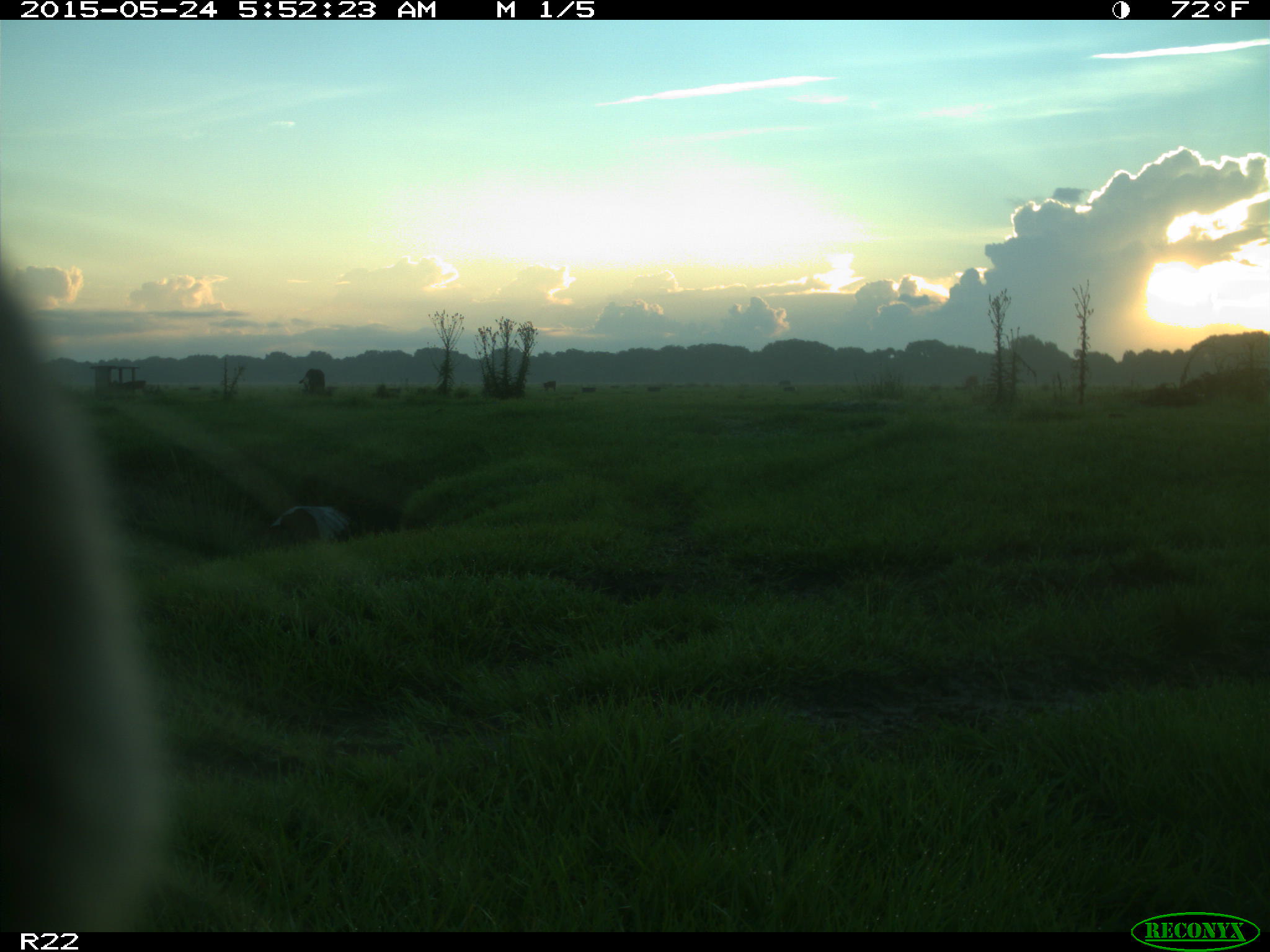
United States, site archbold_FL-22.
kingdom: Animalia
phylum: Chordata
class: Mammalia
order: Artiodactyla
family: Bovidae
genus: Bos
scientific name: Bos taurus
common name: domestic cow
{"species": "Bos taurus (domestic cow)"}